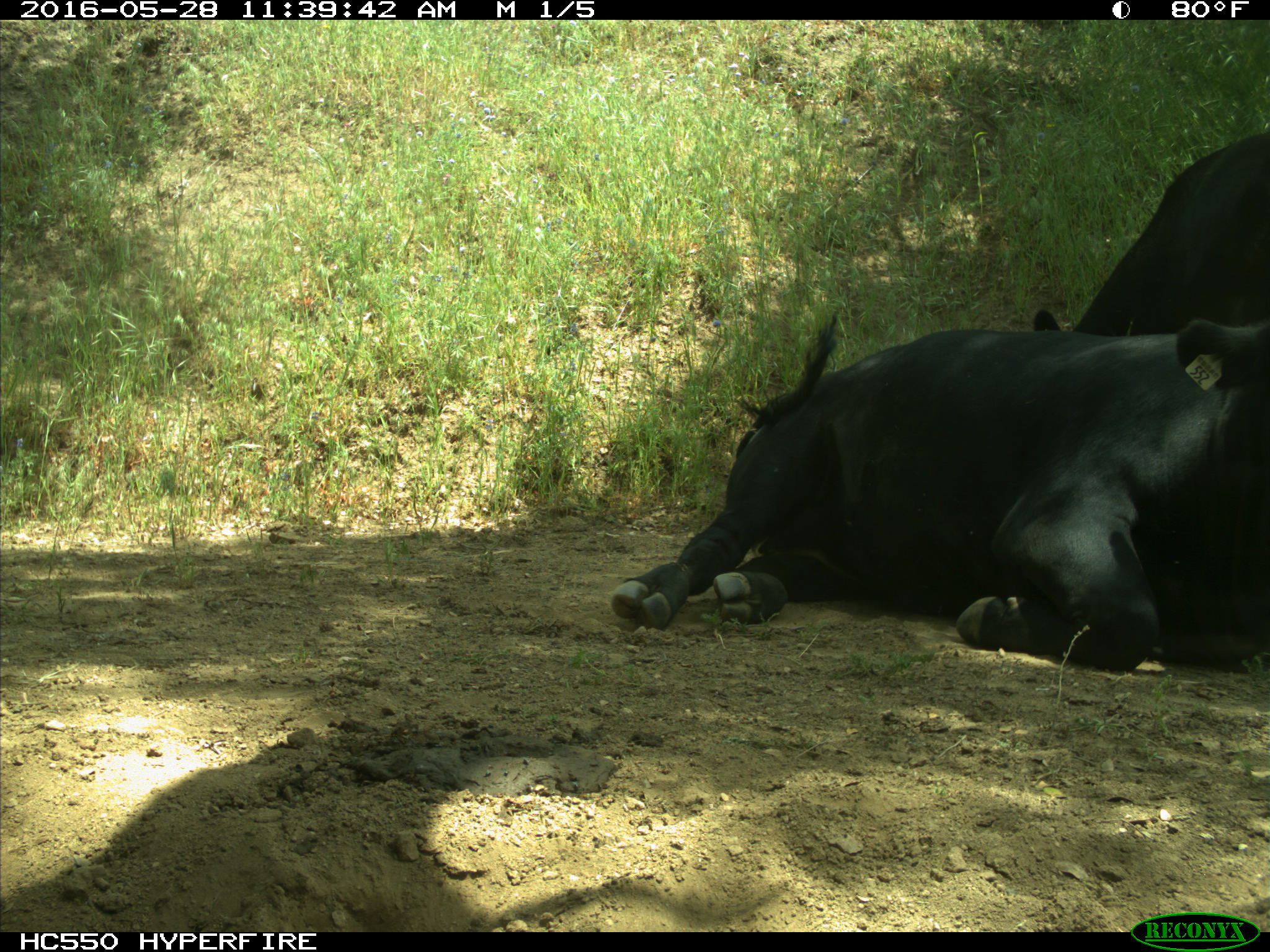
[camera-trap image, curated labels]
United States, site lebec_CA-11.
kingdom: Animalia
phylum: Chordata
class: Mammalia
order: Artiodactyla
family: Bovidae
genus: Bos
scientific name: Bos taurus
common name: domestic cow